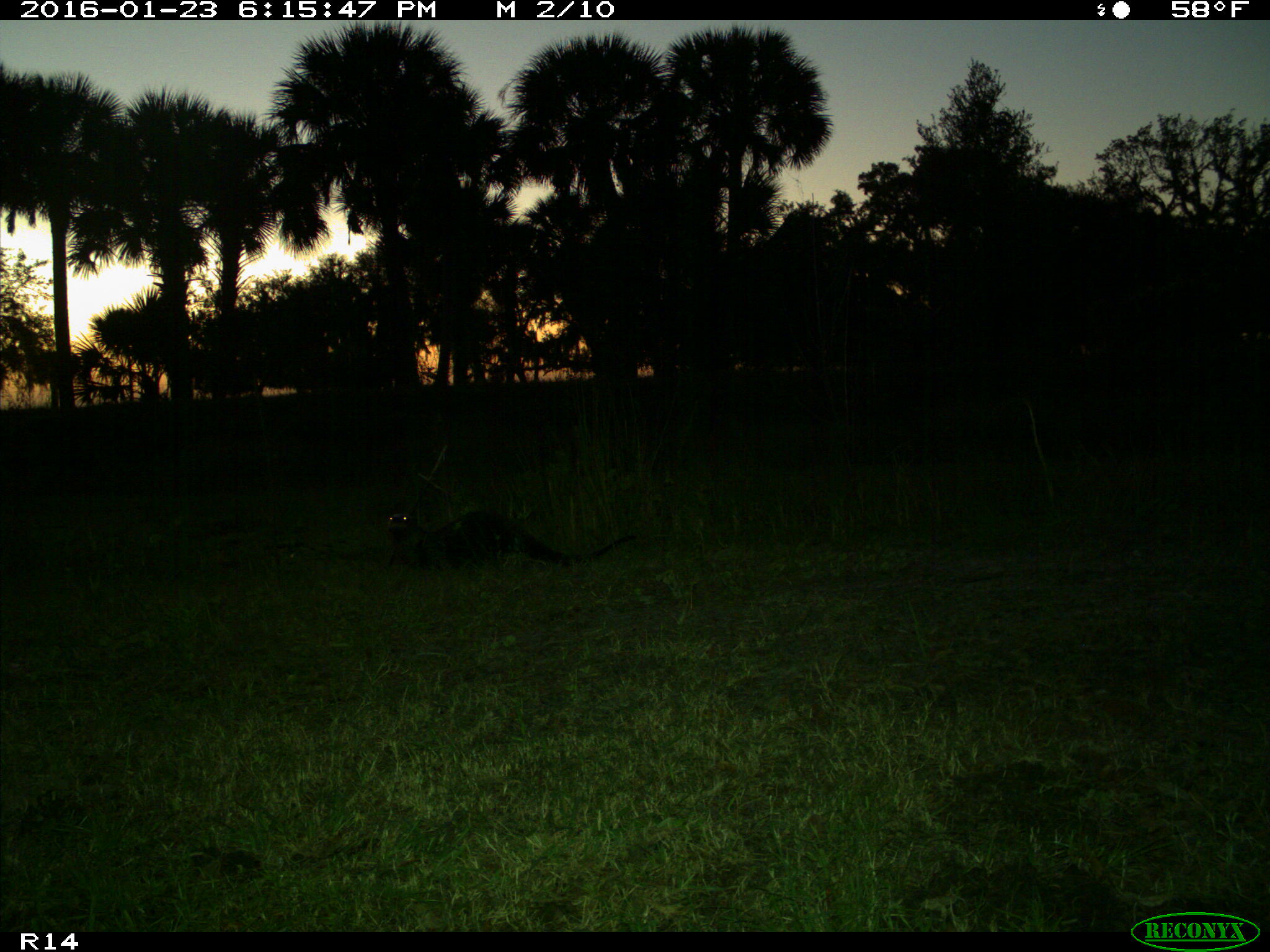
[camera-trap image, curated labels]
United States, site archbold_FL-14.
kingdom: Animalia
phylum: Chordata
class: Mammalia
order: Carnivora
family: Mustelidae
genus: Lontra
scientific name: Lontra canadensis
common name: north american river otter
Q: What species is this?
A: Lontra canadensis (north american river otter).